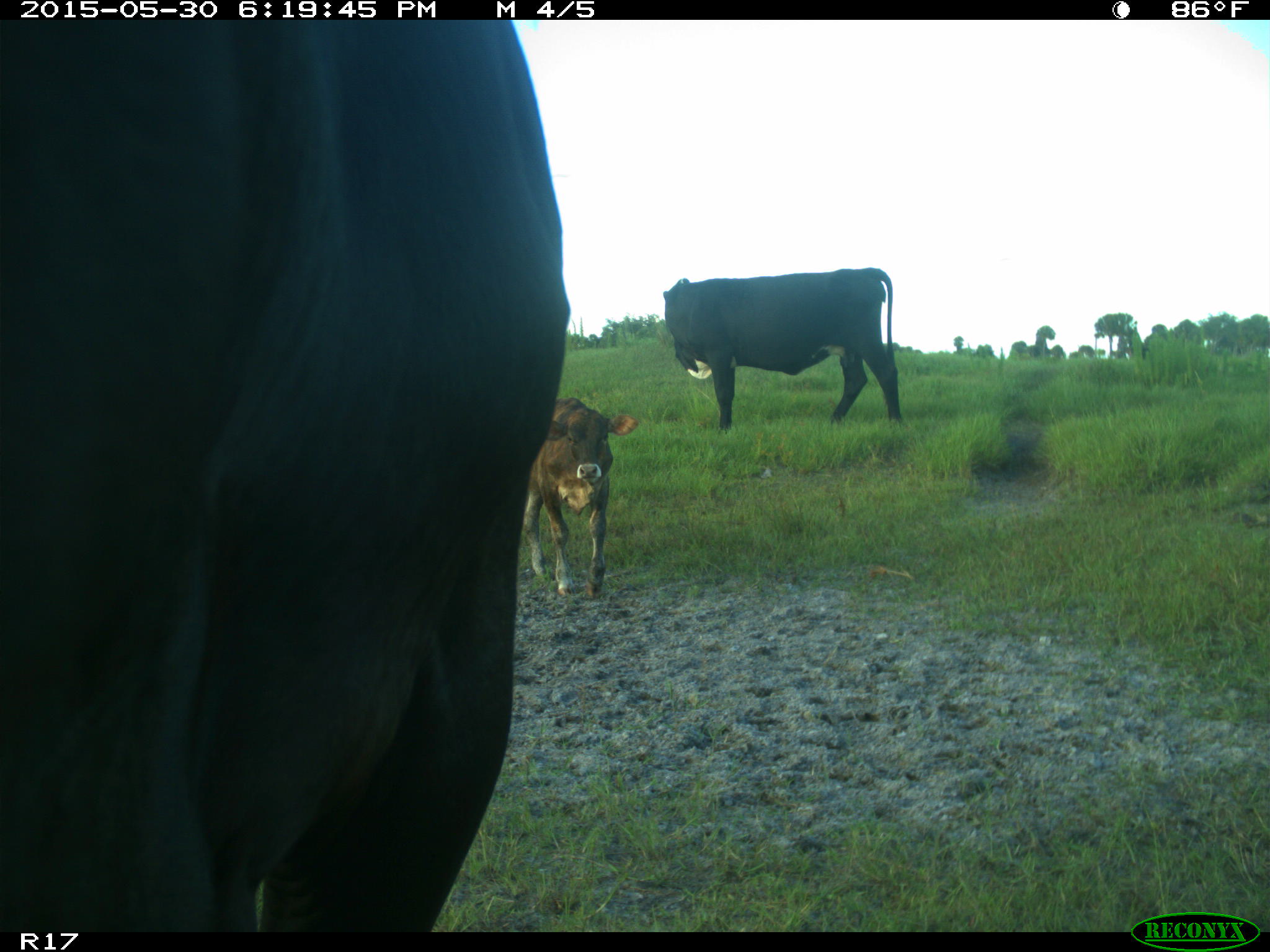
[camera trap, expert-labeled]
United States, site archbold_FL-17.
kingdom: Animalia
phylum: Chordata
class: Mammalia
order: Artiodactyla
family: Bovidae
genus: Bos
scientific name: Bos taurus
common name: domestic cow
Bos taurus (domestic cow).